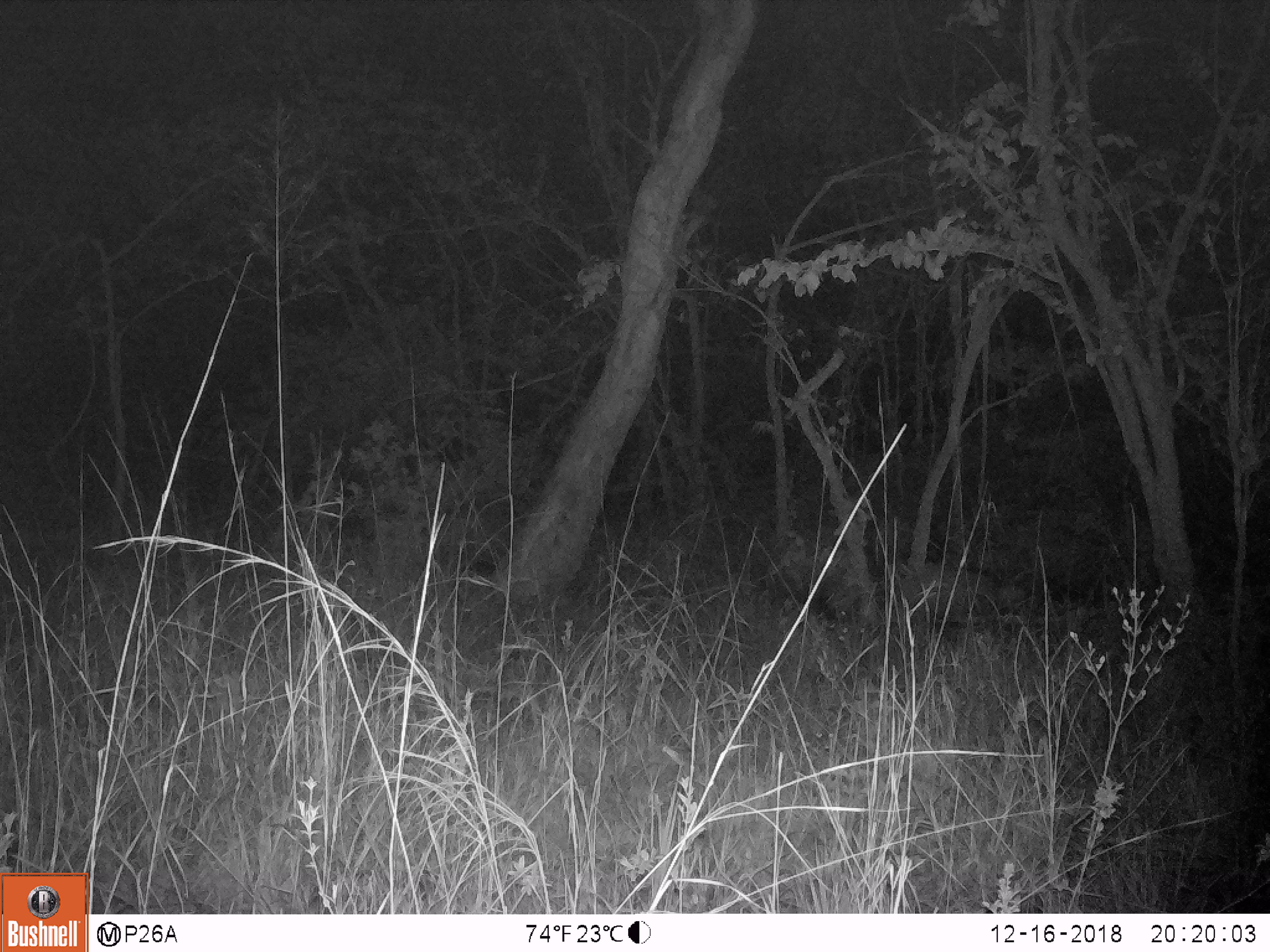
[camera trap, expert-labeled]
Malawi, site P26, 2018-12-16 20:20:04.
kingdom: Animalia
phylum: Chordata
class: Mammalia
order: Artiodactyla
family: Suidae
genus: Potamochoerus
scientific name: Potamochoerus larvatus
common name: bushpig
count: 3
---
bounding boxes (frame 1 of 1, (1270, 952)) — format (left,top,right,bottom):
bushpig: (980,505,1129,603); (887,553,997,632); (759,546,859,632)